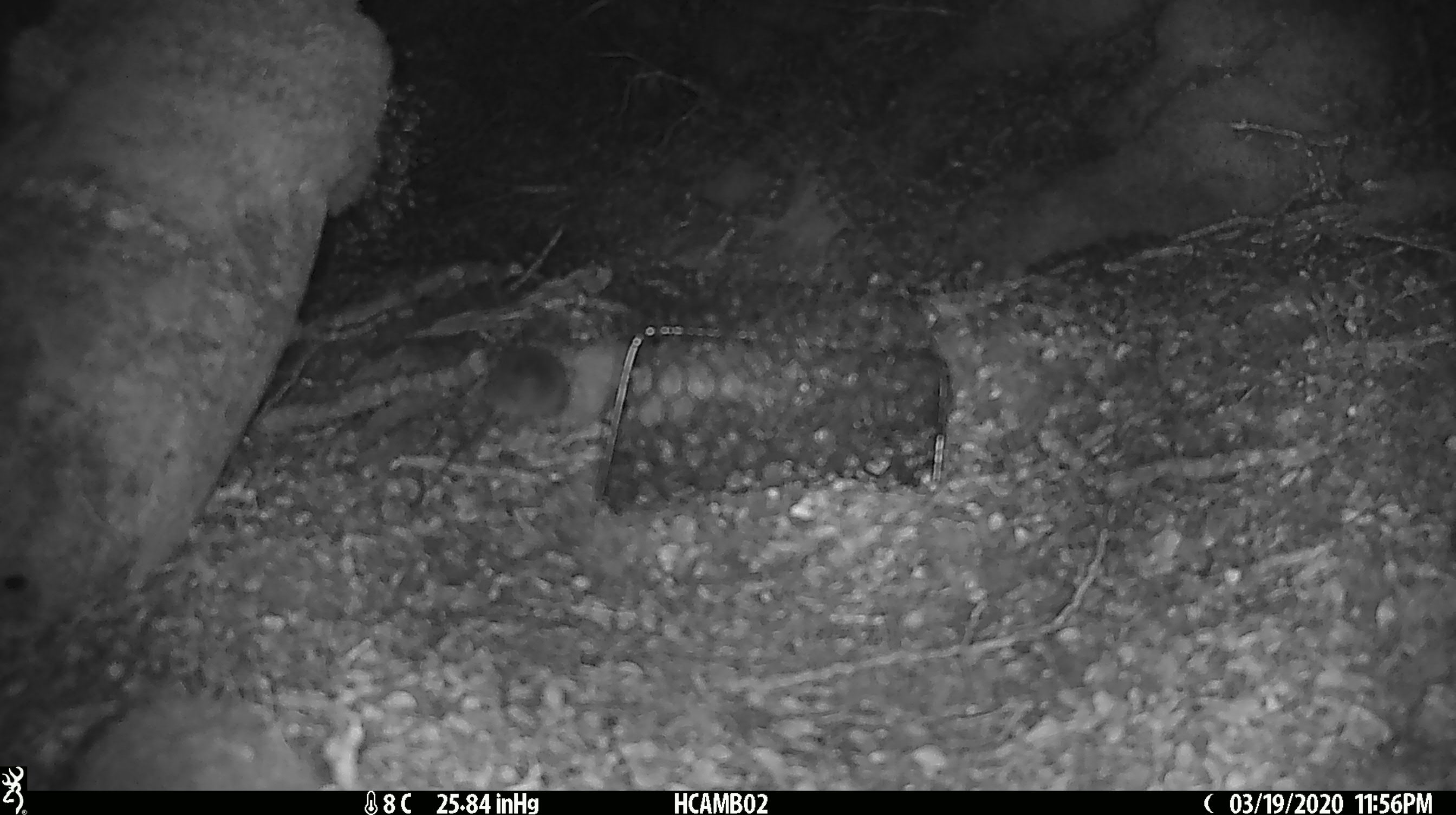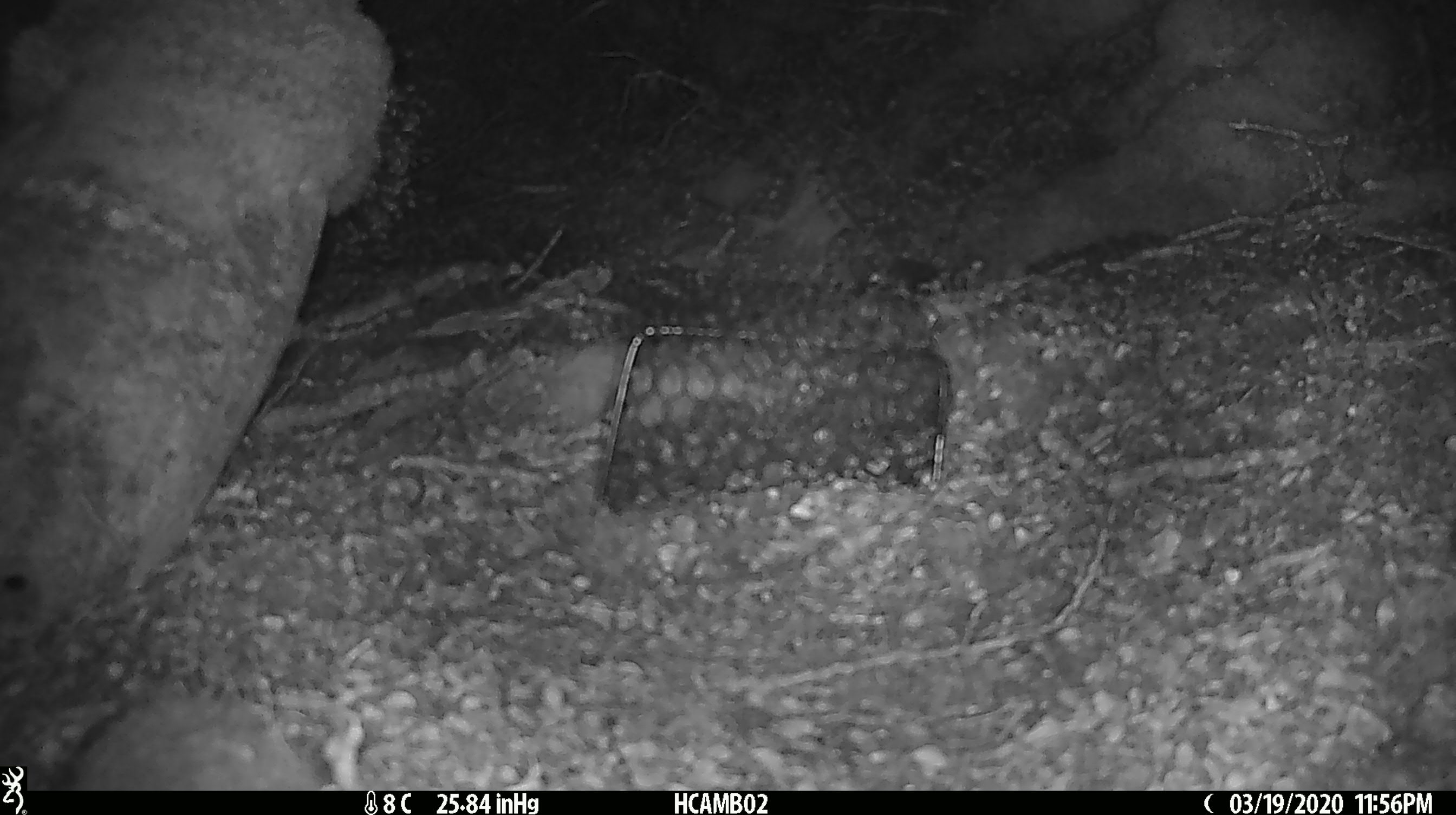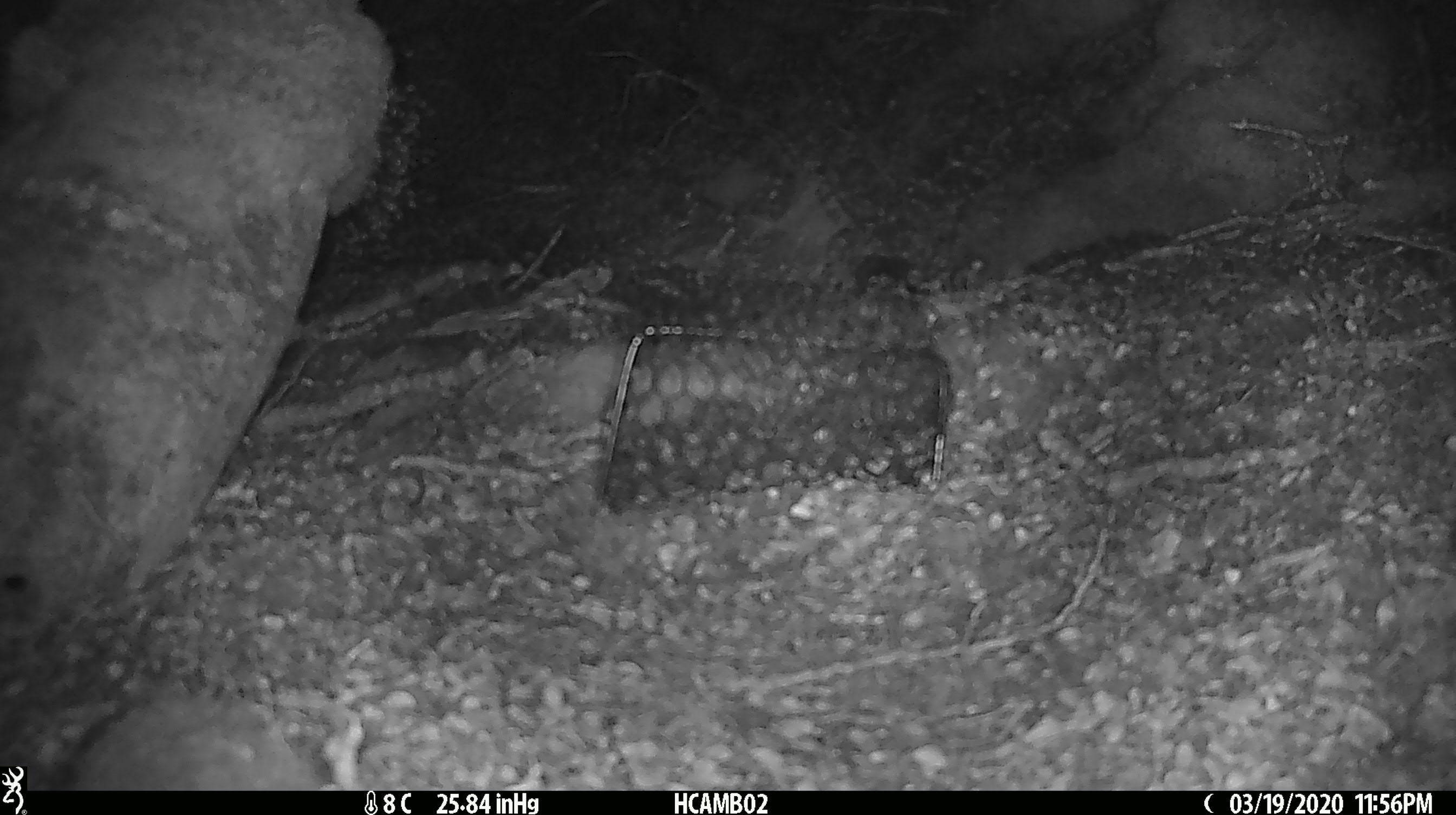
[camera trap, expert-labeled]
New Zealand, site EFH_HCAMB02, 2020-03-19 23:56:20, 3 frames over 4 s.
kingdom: Animalia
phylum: Chordata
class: Mammalia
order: Rodentia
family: Muridae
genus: Mus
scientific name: Mus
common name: mouse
Mouse (Mus).